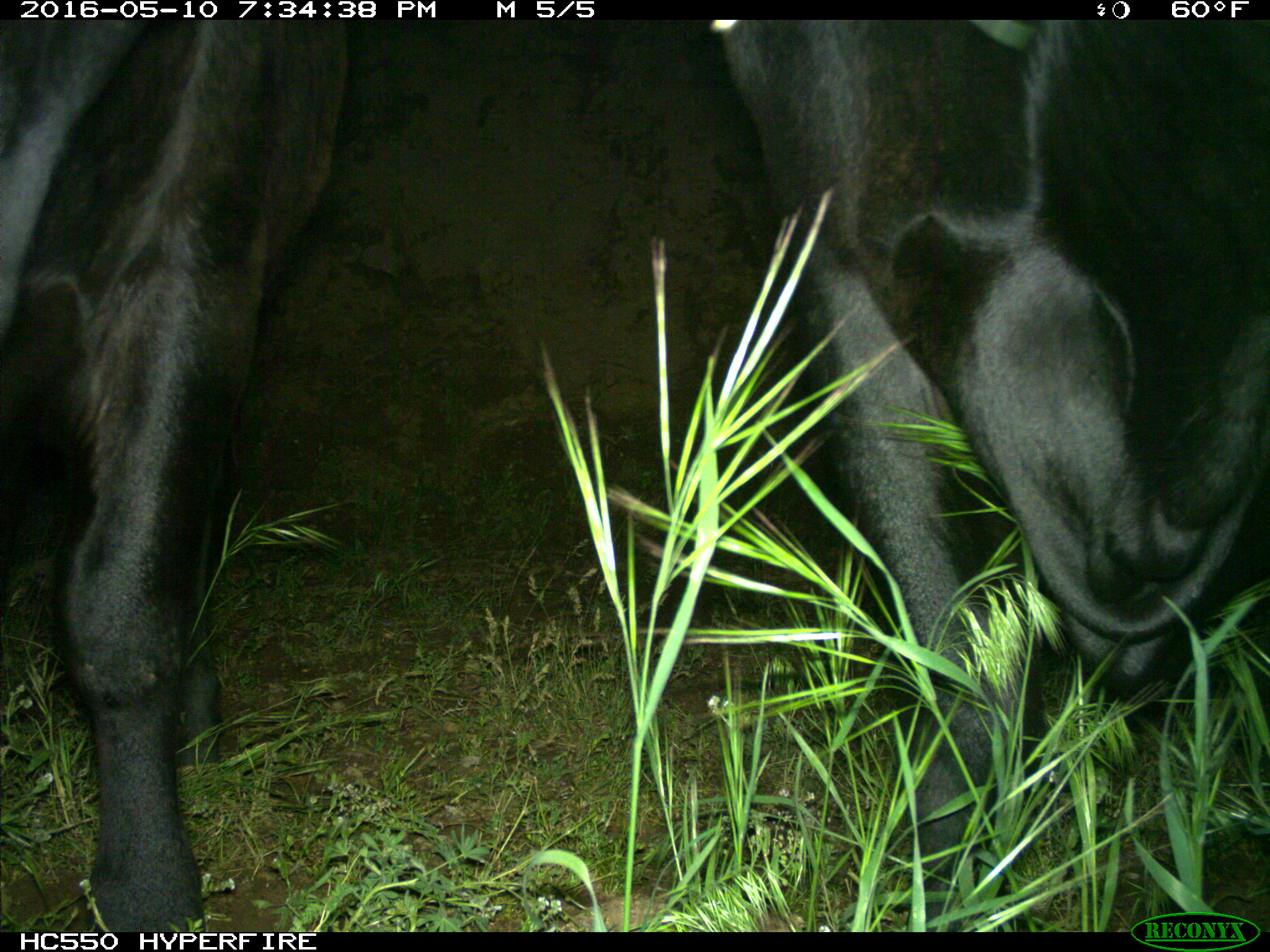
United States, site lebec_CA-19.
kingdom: Animalia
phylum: Chordata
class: Mammalia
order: Artiodactyla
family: Bovidae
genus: Bos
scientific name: Bos taurus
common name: domestic cow